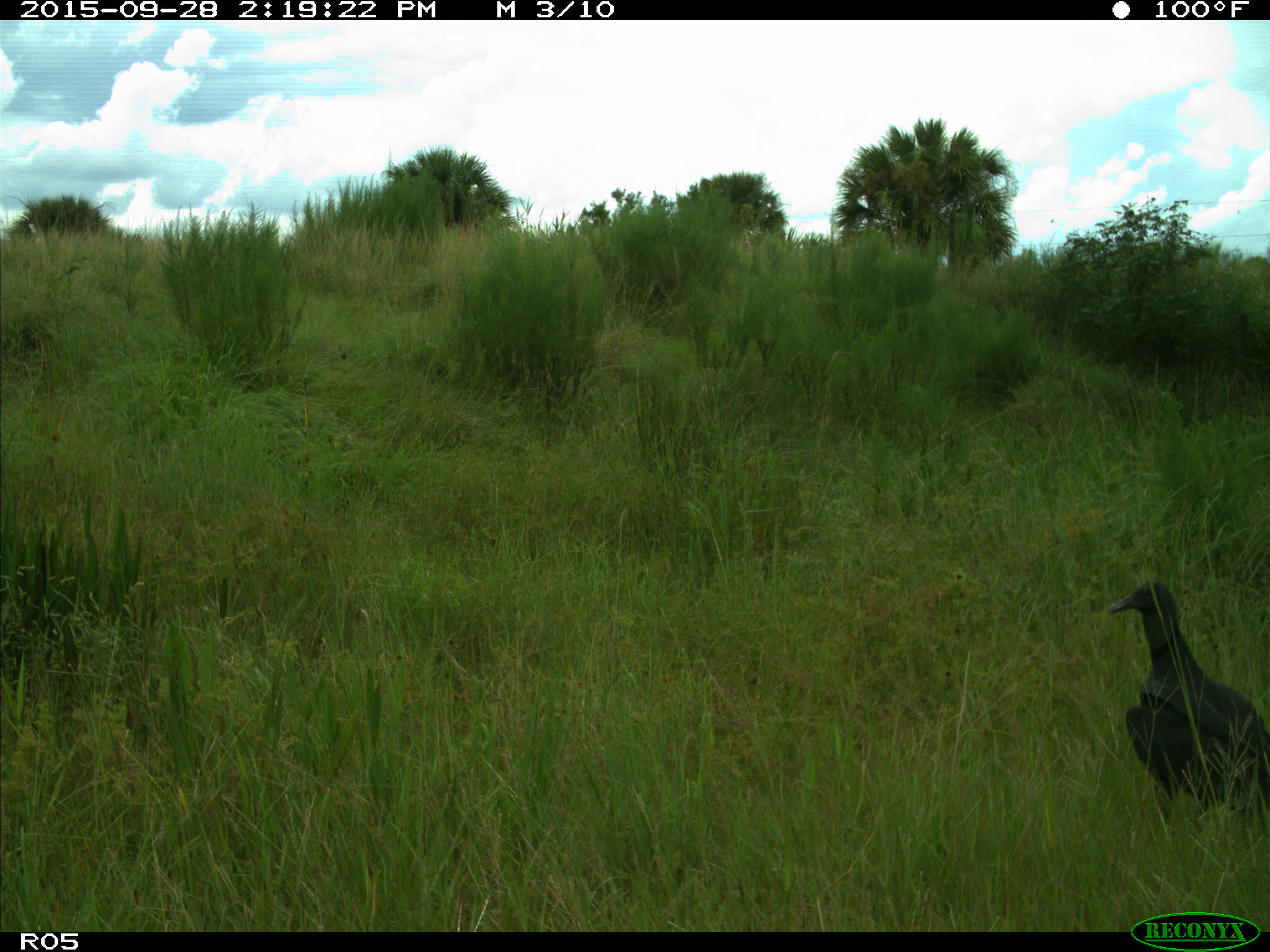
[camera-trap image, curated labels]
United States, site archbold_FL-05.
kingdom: Animalia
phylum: Chordata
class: Aves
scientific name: Aves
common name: birds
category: unidentified bird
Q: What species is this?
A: Unidentified bird (birds) (Aves).